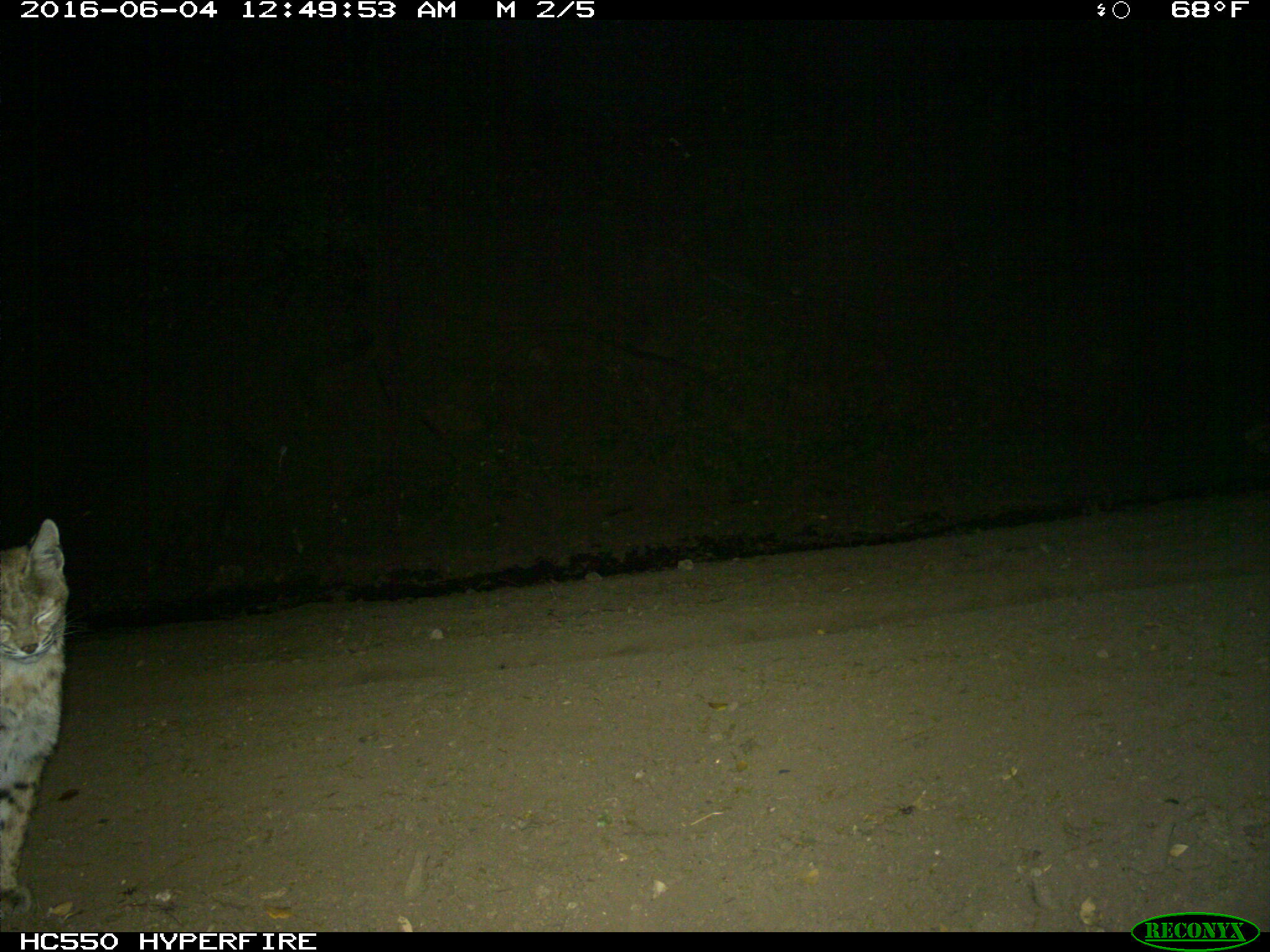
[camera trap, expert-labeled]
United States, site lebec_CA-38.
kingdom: Animalia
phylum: Chordata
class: Mammalia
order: Carnivora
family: Felidae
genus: Lynx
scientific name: Lynx rufus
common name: bobcat